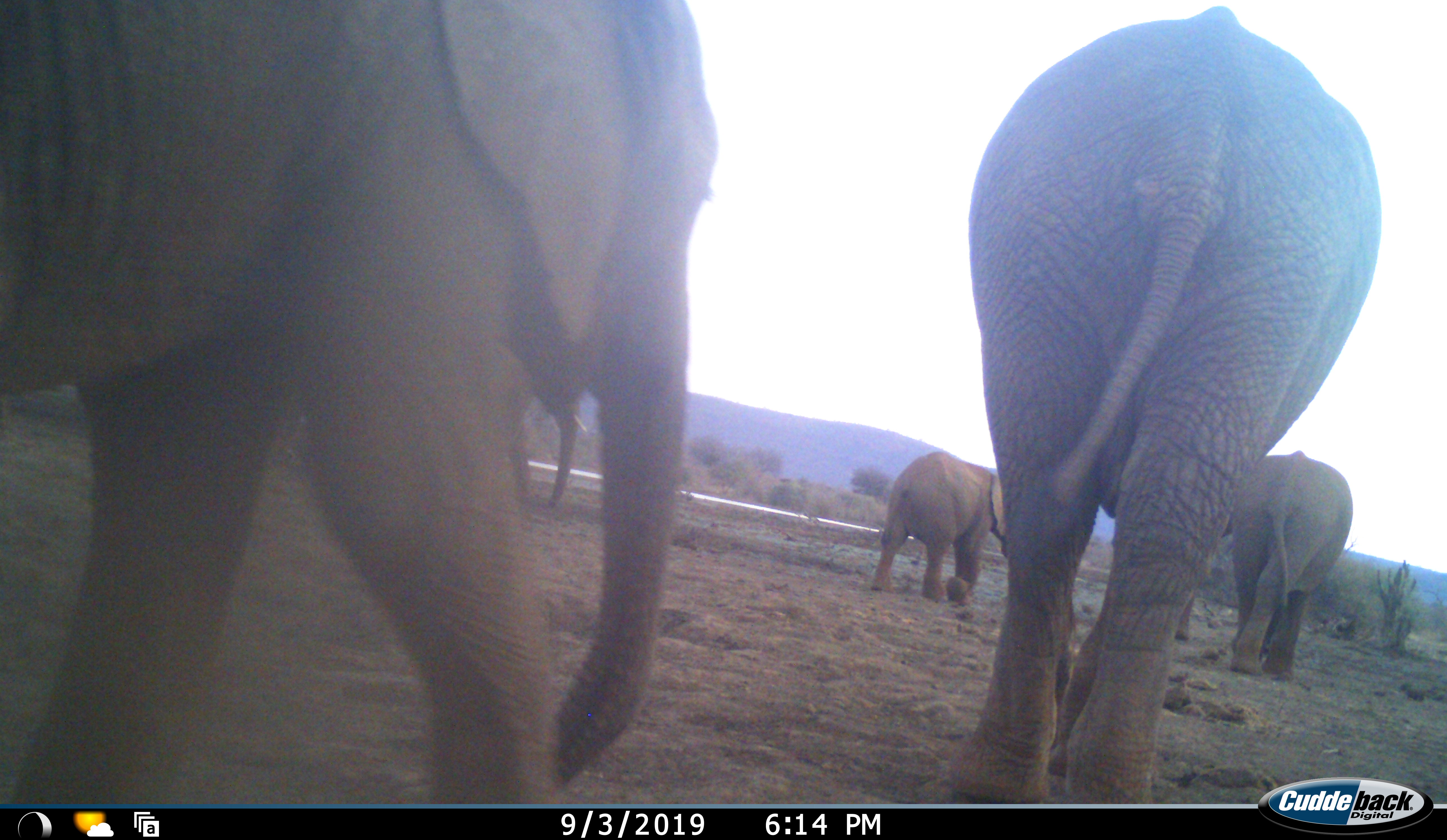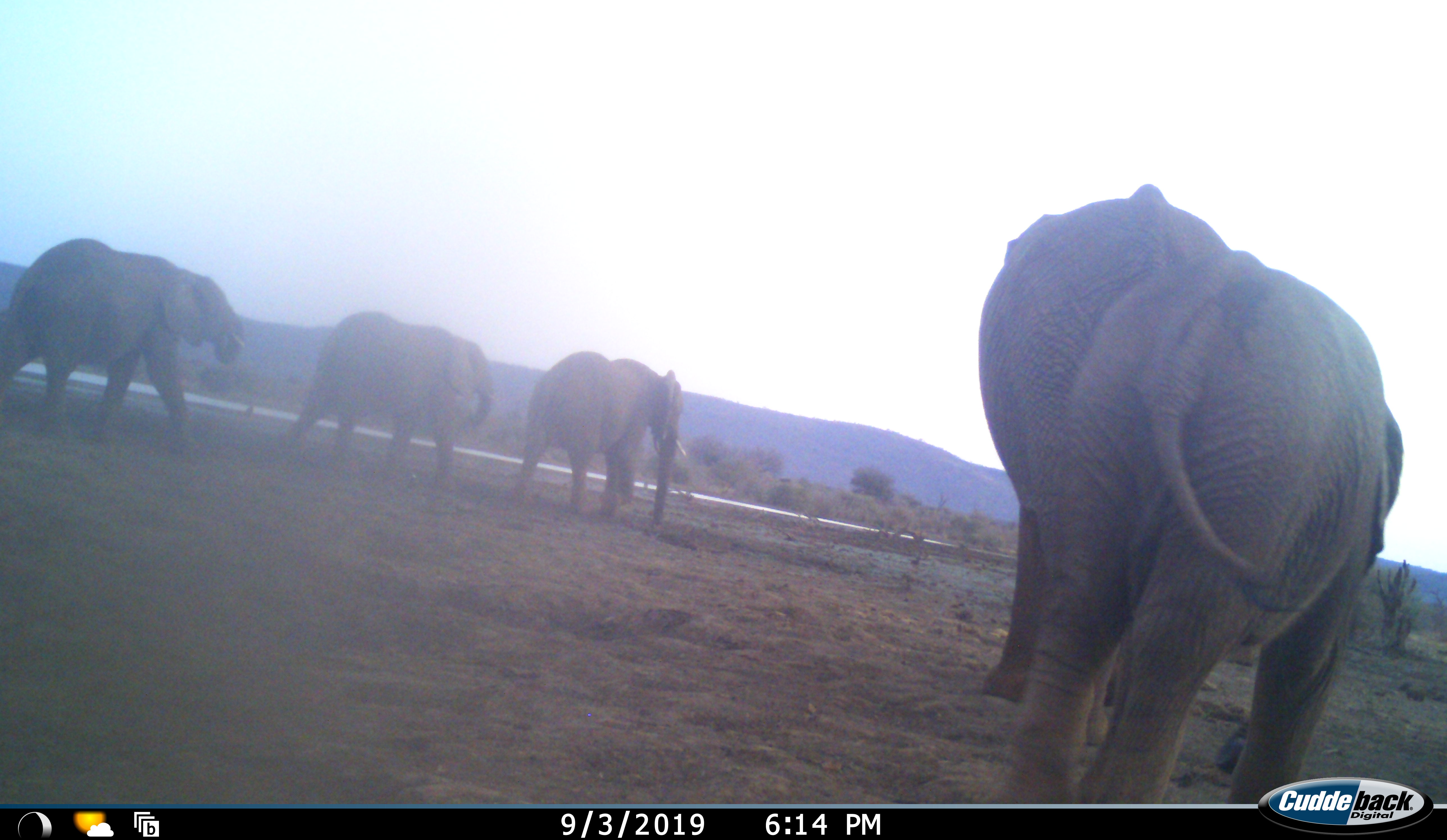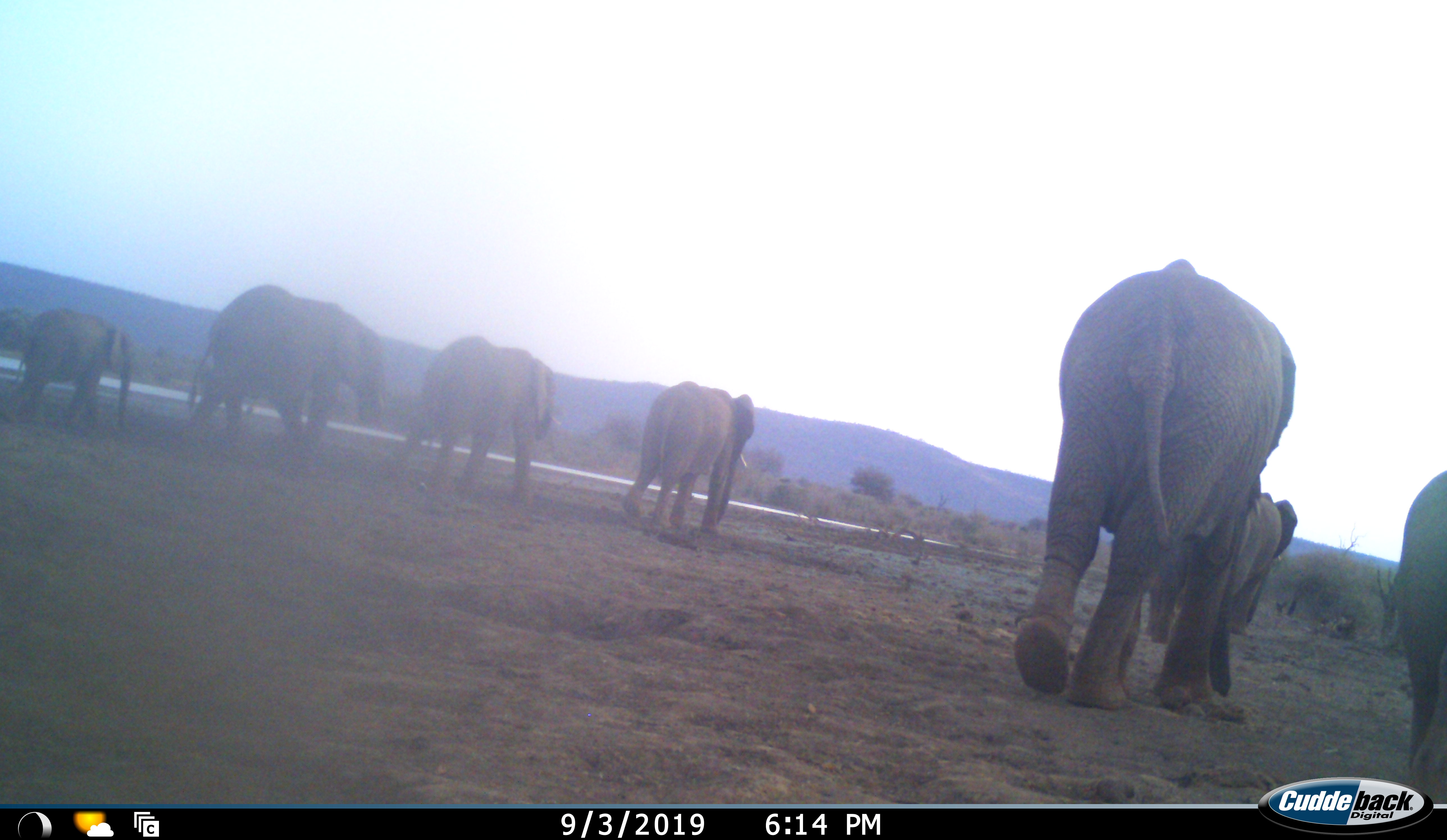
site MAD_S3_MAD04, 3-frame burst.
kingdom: Animalia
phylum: Chordata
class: Mammalia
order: Proboscidea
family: Elephantidae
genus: Loxodonta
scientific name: Loxodonta africana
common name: african bush elephant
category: elephant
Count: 7.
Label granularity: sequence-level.